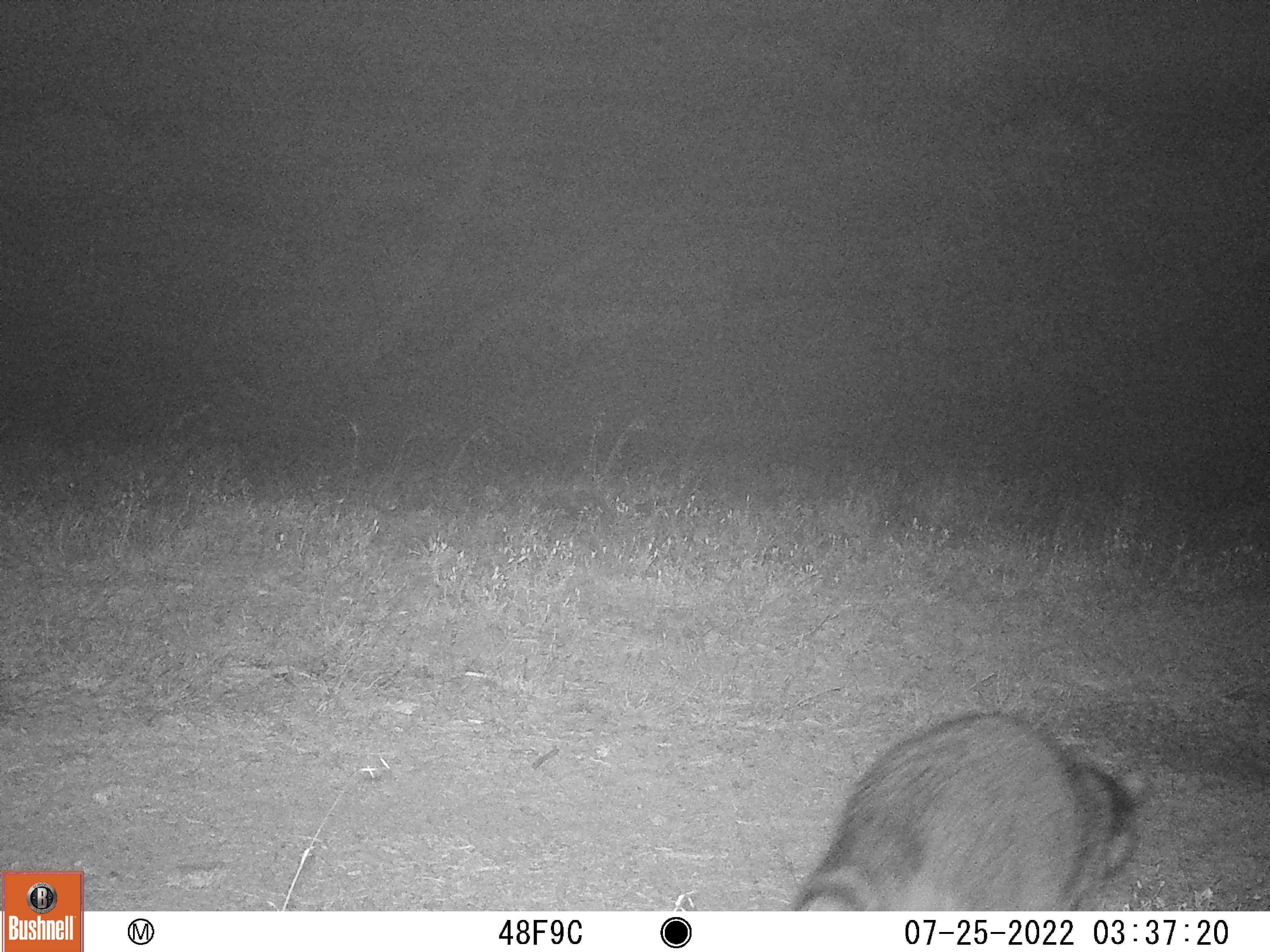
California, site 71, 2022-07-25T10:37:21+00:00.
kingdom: Animalia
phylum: Chordata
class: Mammalia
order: Carnivora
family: Procyonidae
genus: Procyon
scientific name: Procyon lotor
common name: raccoon